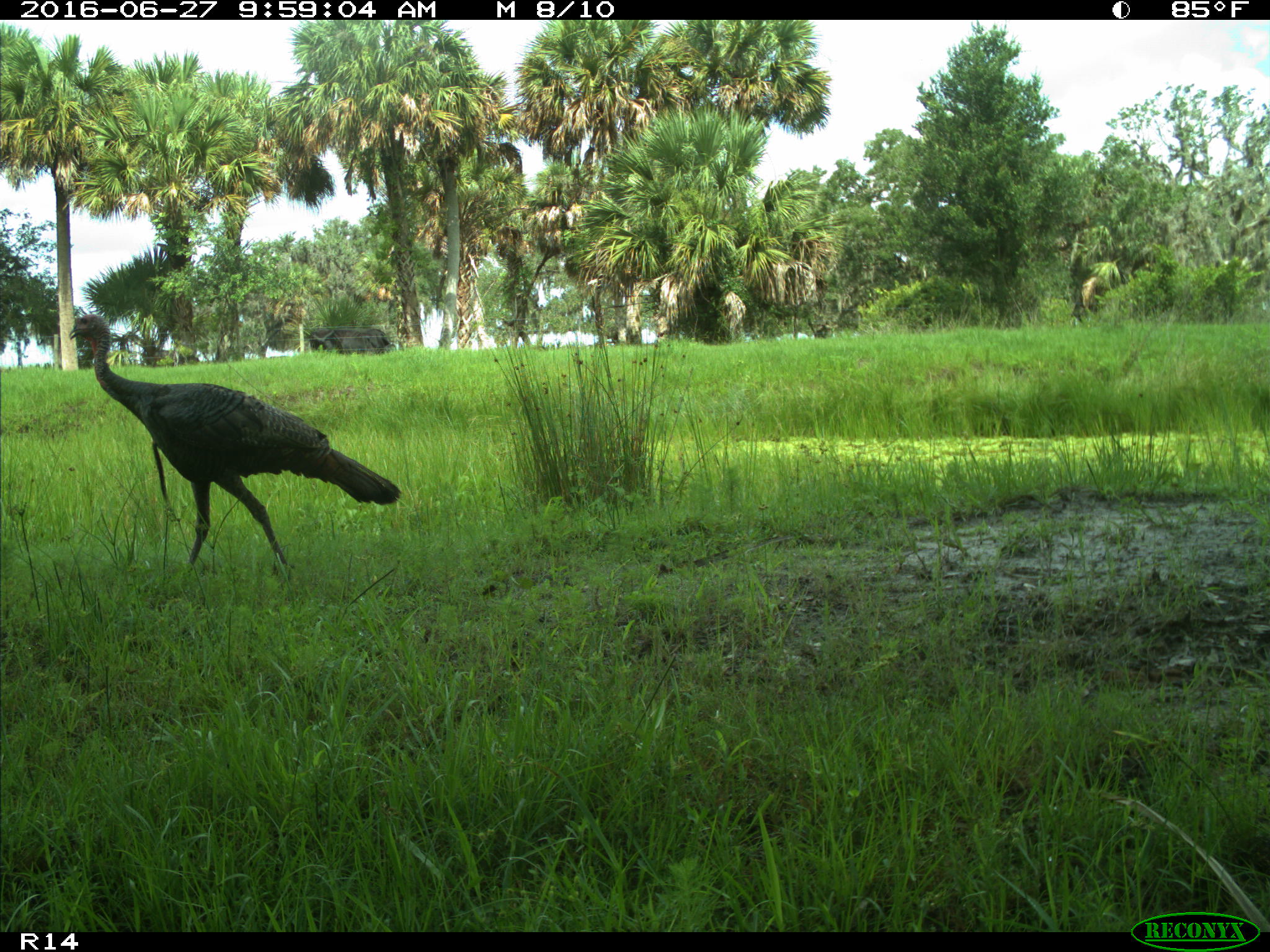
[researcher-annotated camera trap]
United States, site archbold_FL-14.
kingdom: Animalia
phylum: Chordata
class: Aves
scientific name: Aves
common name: birds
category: unidentified bird